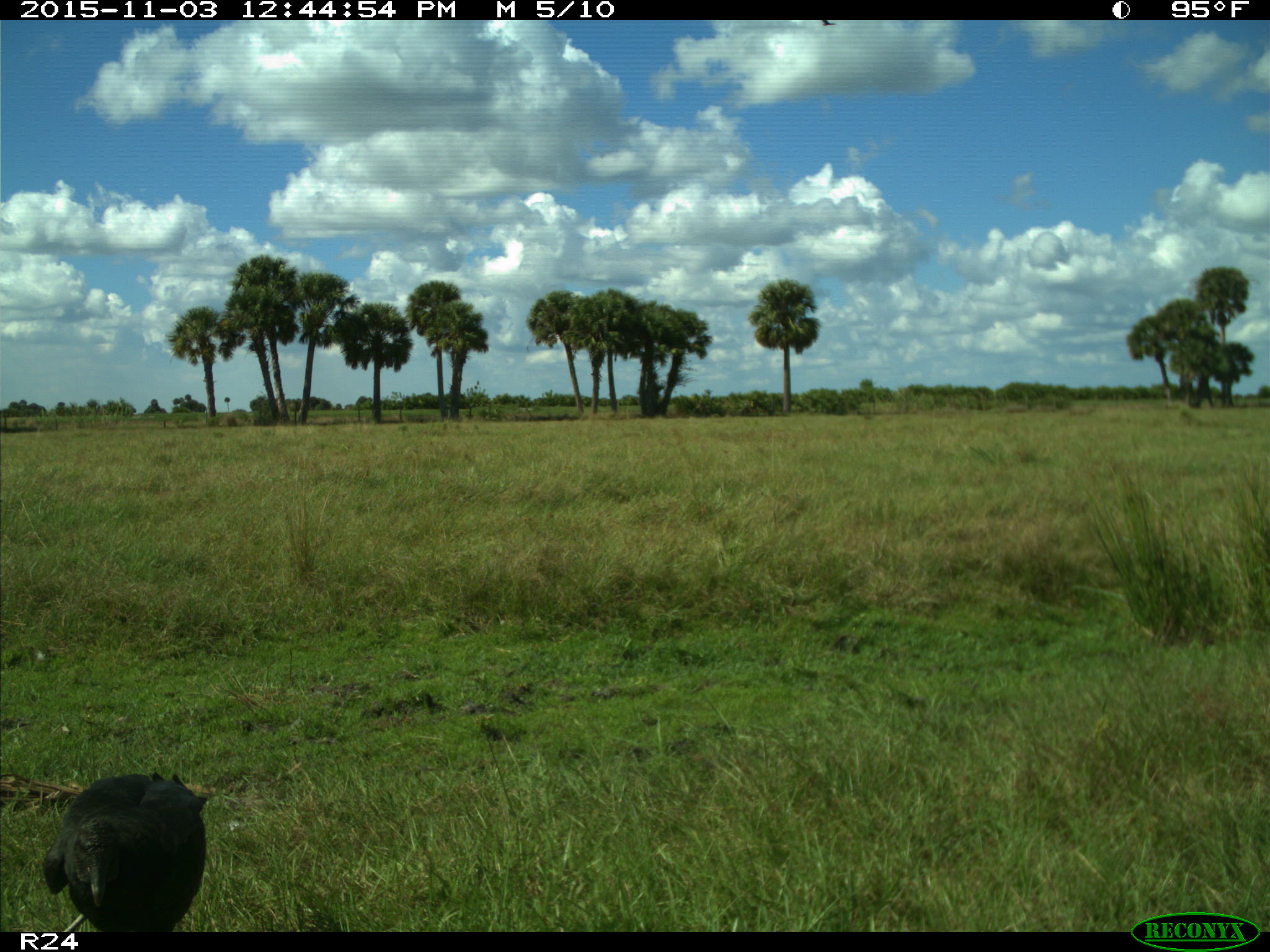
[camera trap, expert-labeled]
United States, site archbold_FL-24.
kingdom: Animalia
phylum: Chordata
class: Aves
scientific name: Aves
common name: birds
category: unidentified bird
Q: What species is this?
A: Unidentified bird (birds) (Aves).